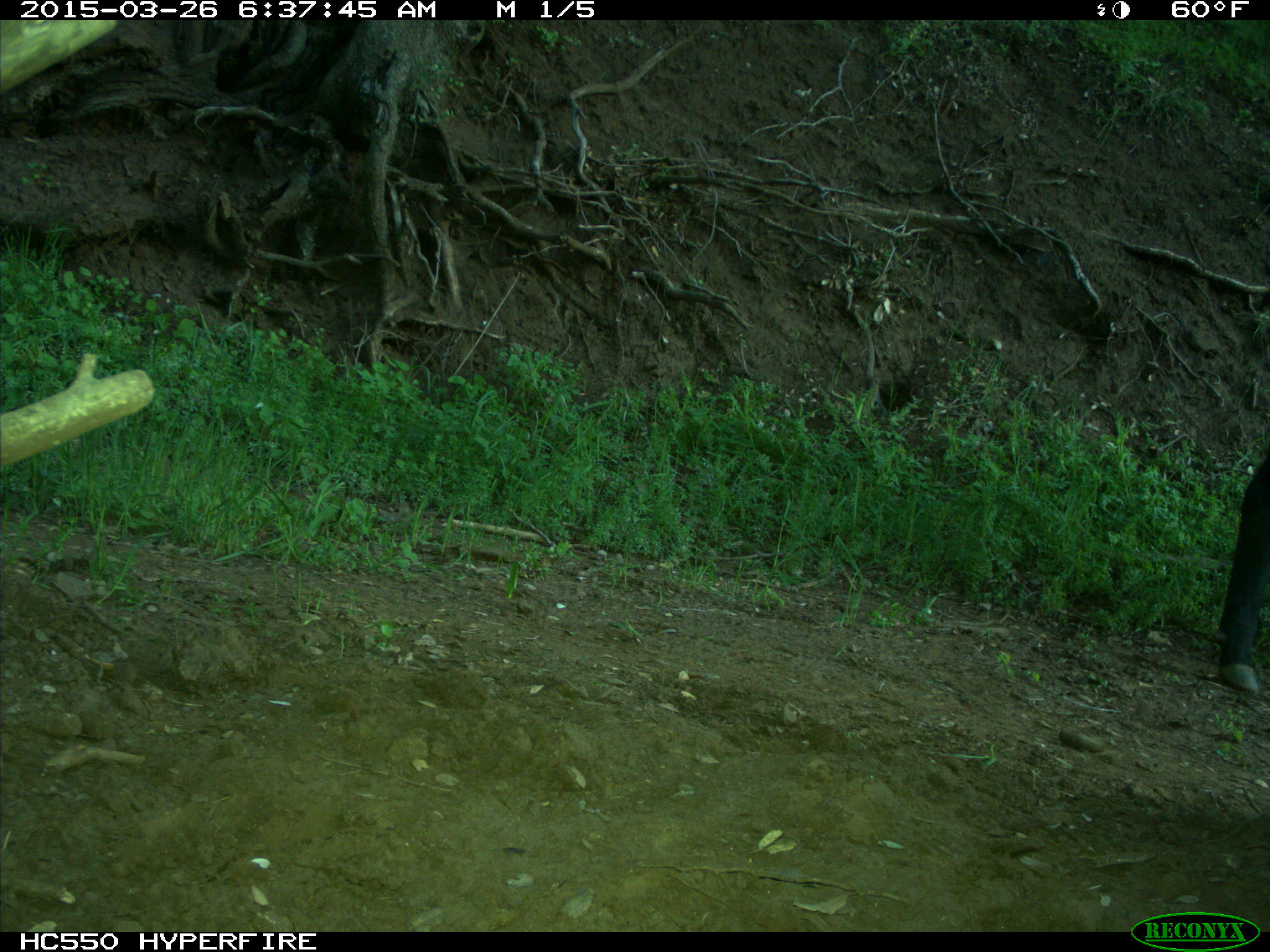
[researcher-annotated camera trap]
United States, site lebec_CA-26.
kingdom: Animalia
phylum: Chordata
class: Mammalia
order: Artiodactyla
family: Bovidae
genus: Bos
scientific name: Bos taurus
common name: domestic cow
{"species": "Bos taurus (domestic cow)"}